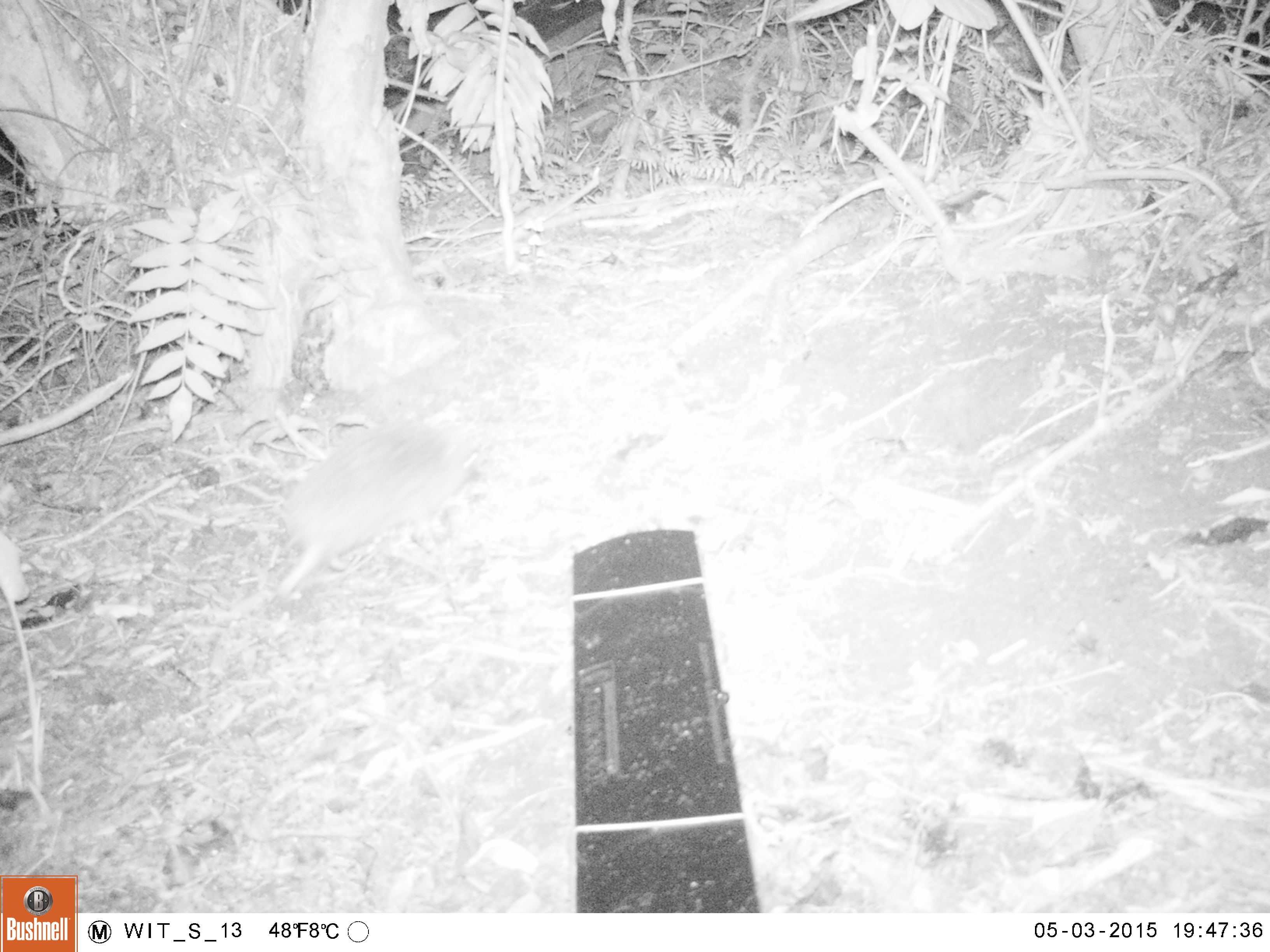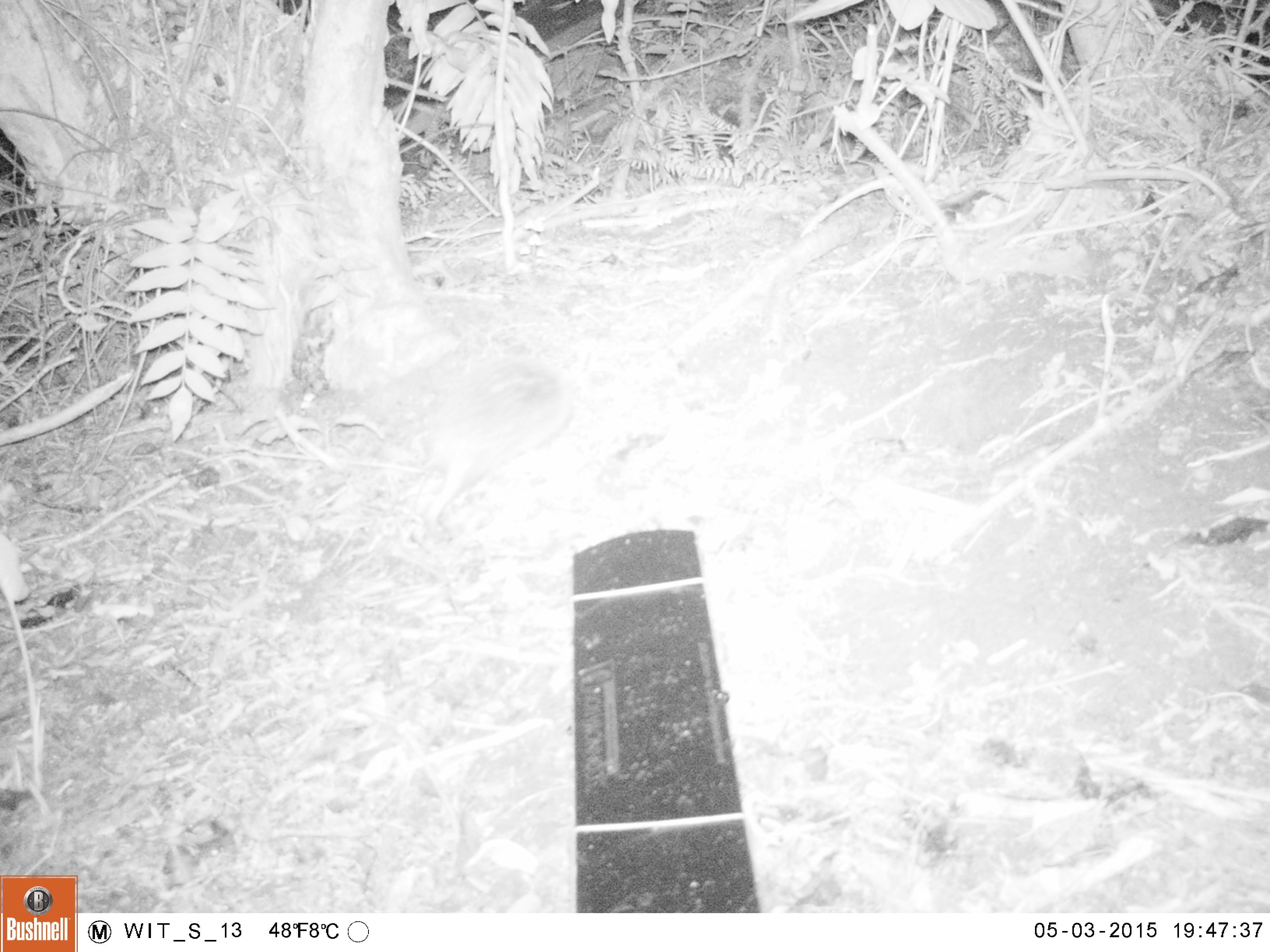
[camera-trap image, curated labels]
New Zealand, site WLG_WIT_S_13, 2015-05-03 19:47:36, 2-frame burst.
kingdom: Animalia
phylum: Chordata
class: Mammalia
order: Eulipotyphla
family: Erinaceidae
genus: Erinaceus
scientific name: Erinaceus europaeus europaeus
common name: european hedgehog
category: hedgehog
Hedgehog (european hedgehog) (Erinaceus europaeus europaeus).